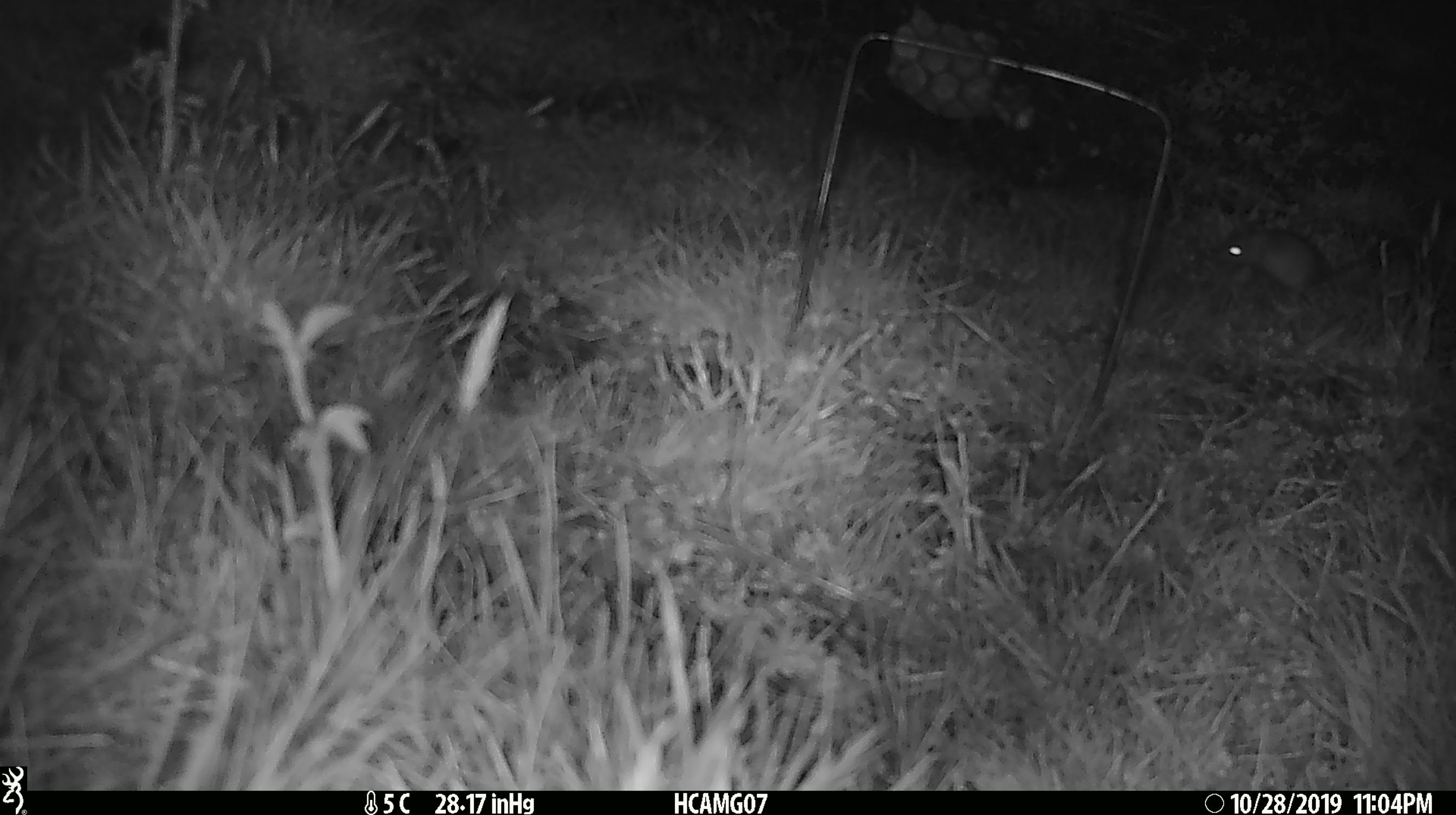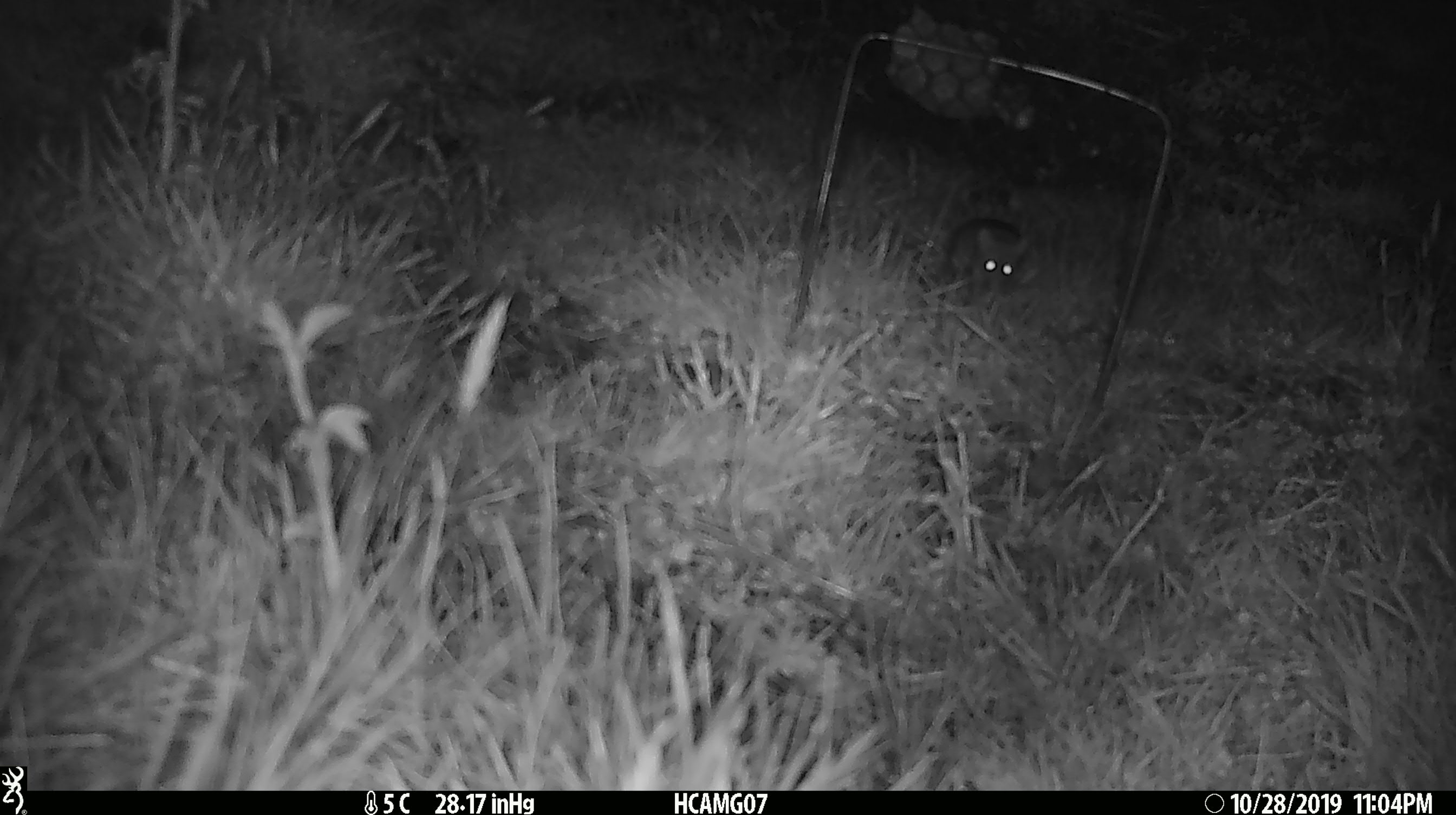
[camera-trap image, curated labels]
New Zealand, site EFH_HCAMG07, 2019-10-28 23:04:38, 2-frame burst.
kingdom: Animalia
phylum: Chordata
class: Mammalia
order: Rodentia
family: Muridae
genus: Mus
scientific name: Mus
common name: mouse